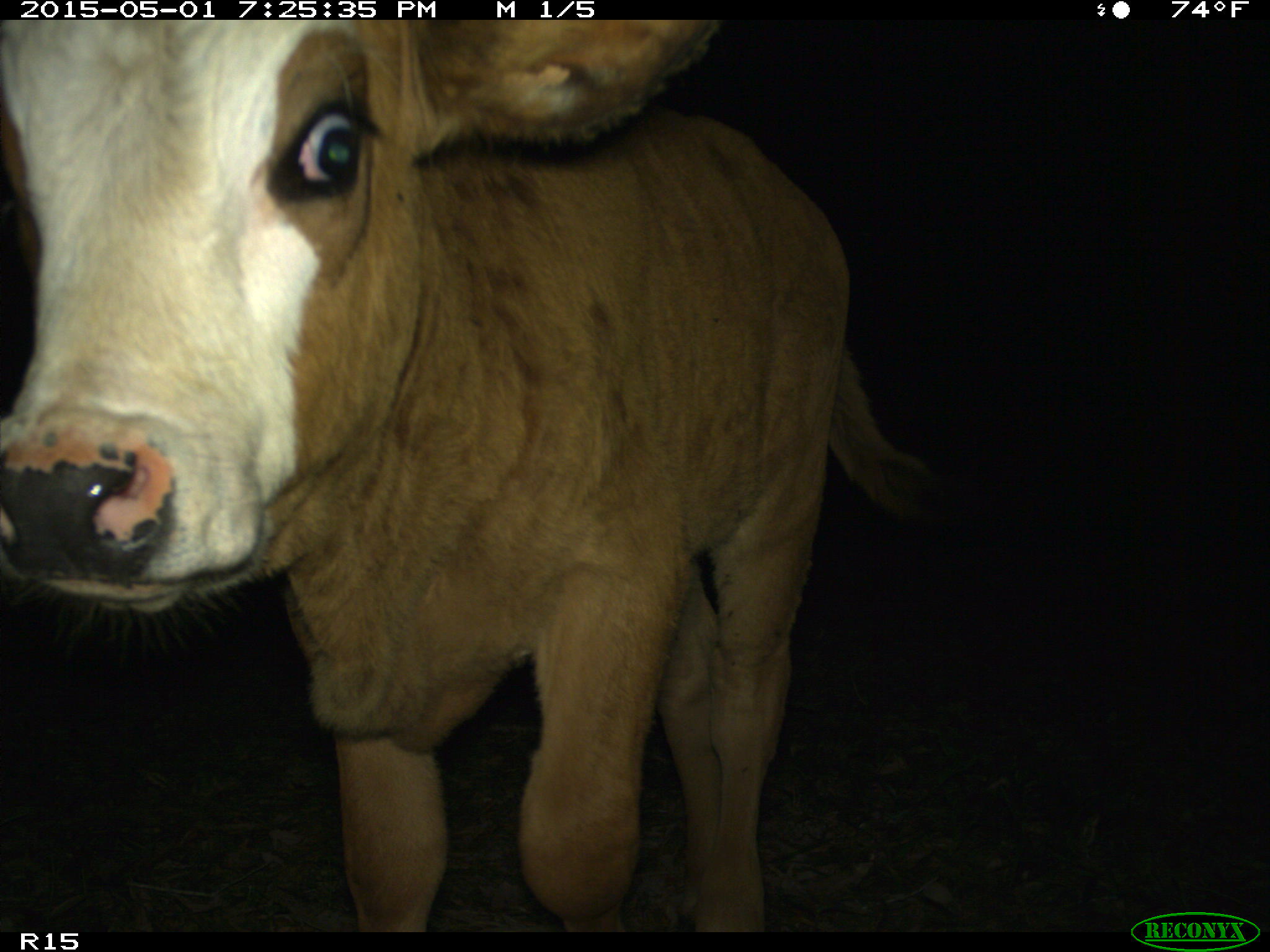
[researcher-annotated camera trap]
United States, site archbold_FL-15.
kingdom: Animalia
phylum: Chordata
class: Mammalia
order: Artiodactyla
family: Bovidae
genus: Bos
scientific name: Bos taurus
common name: domestic cow